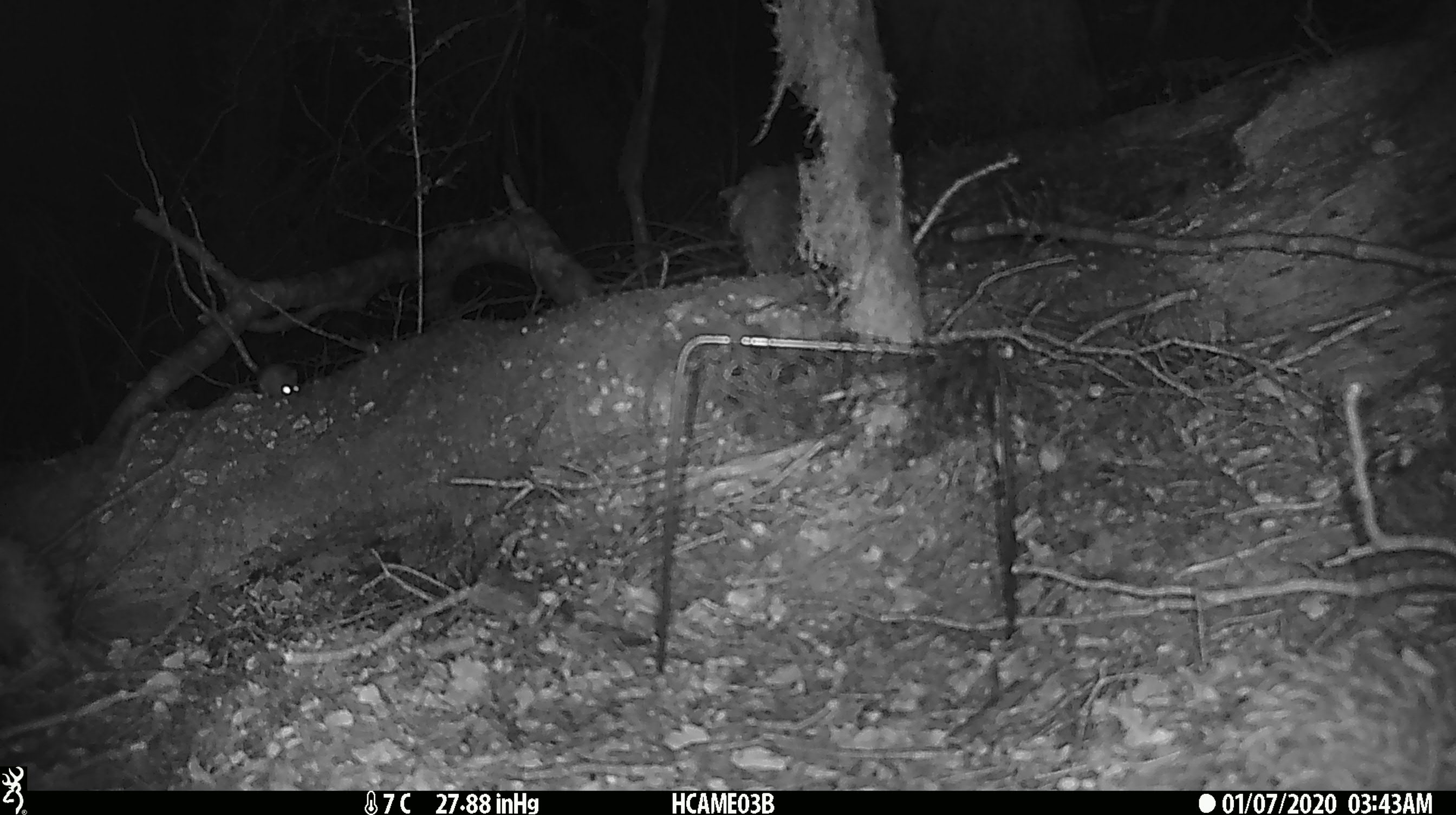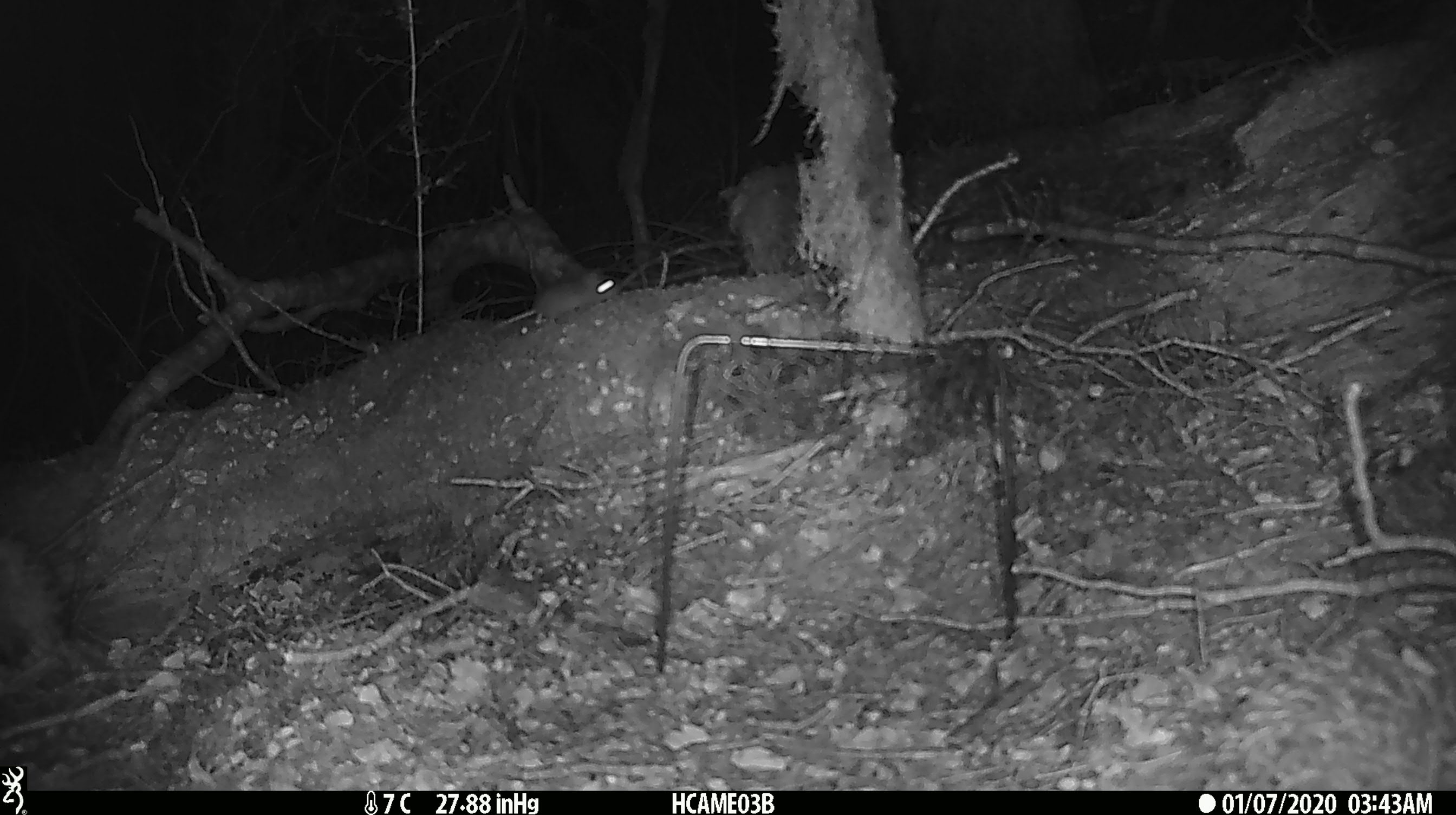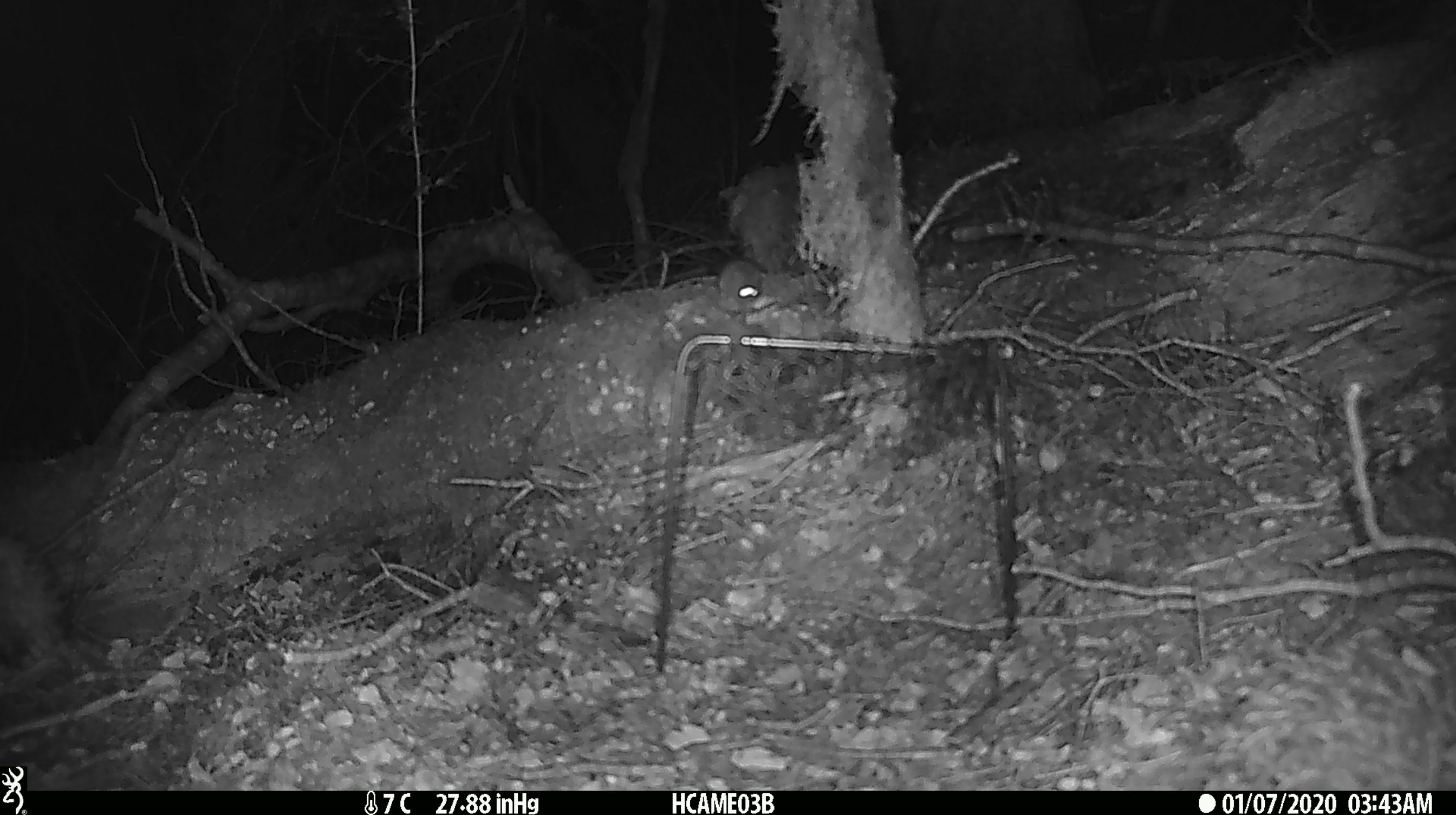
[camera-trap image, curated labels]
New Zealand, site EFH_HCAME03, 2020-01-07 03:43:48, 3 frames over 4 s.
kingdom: Animalia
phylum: Chordata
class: Mammalia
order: Rodentia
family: Muridae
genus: Mus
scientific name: Mus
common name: mouse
Mouse (Mus).